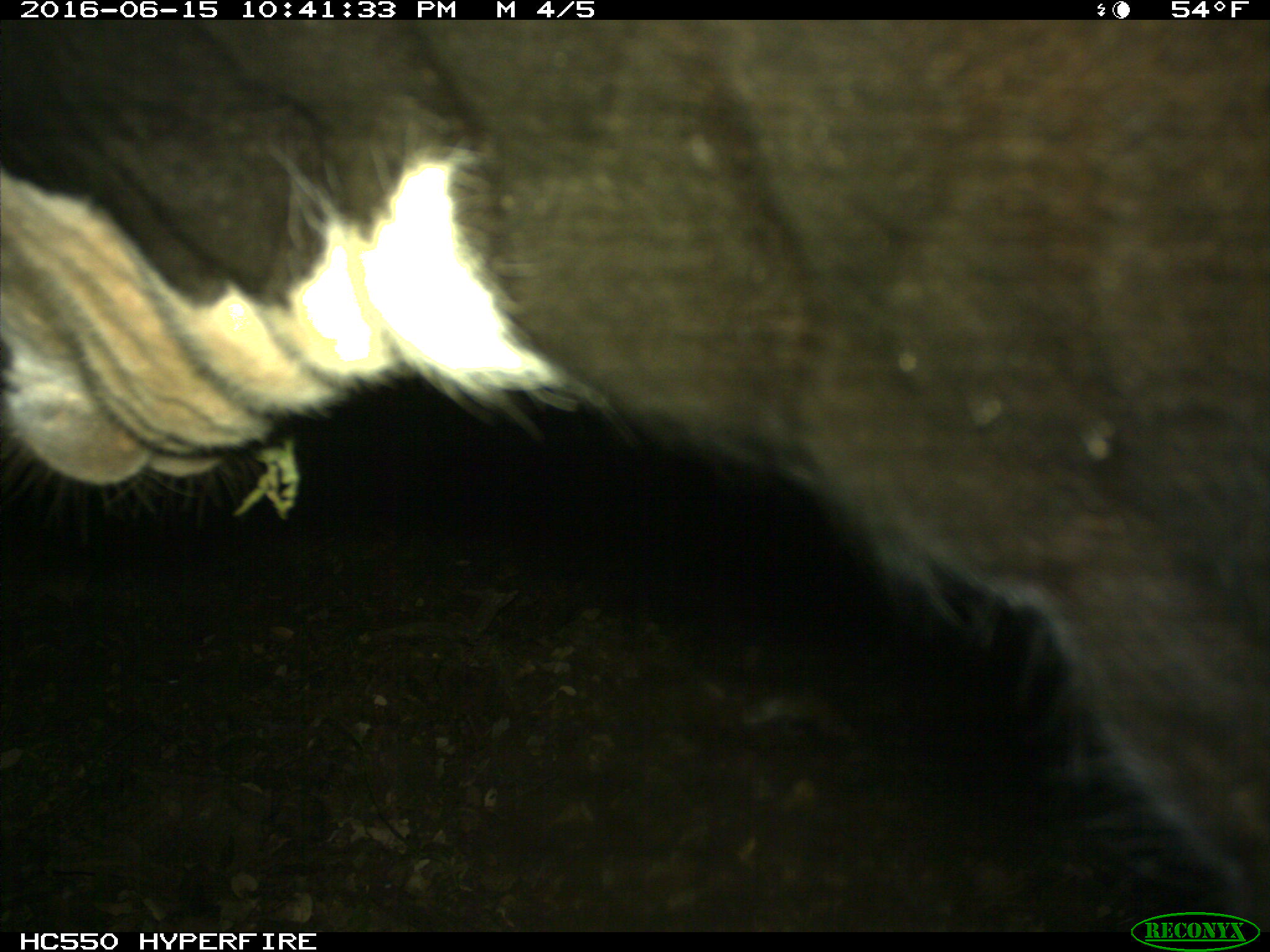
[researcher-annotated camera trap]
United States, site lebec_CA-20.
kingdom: Animalia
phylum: Chordata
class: Mammalia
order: Artiodactyla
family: Bovidae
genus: Bos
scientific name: Bos taurus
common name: domestic cow